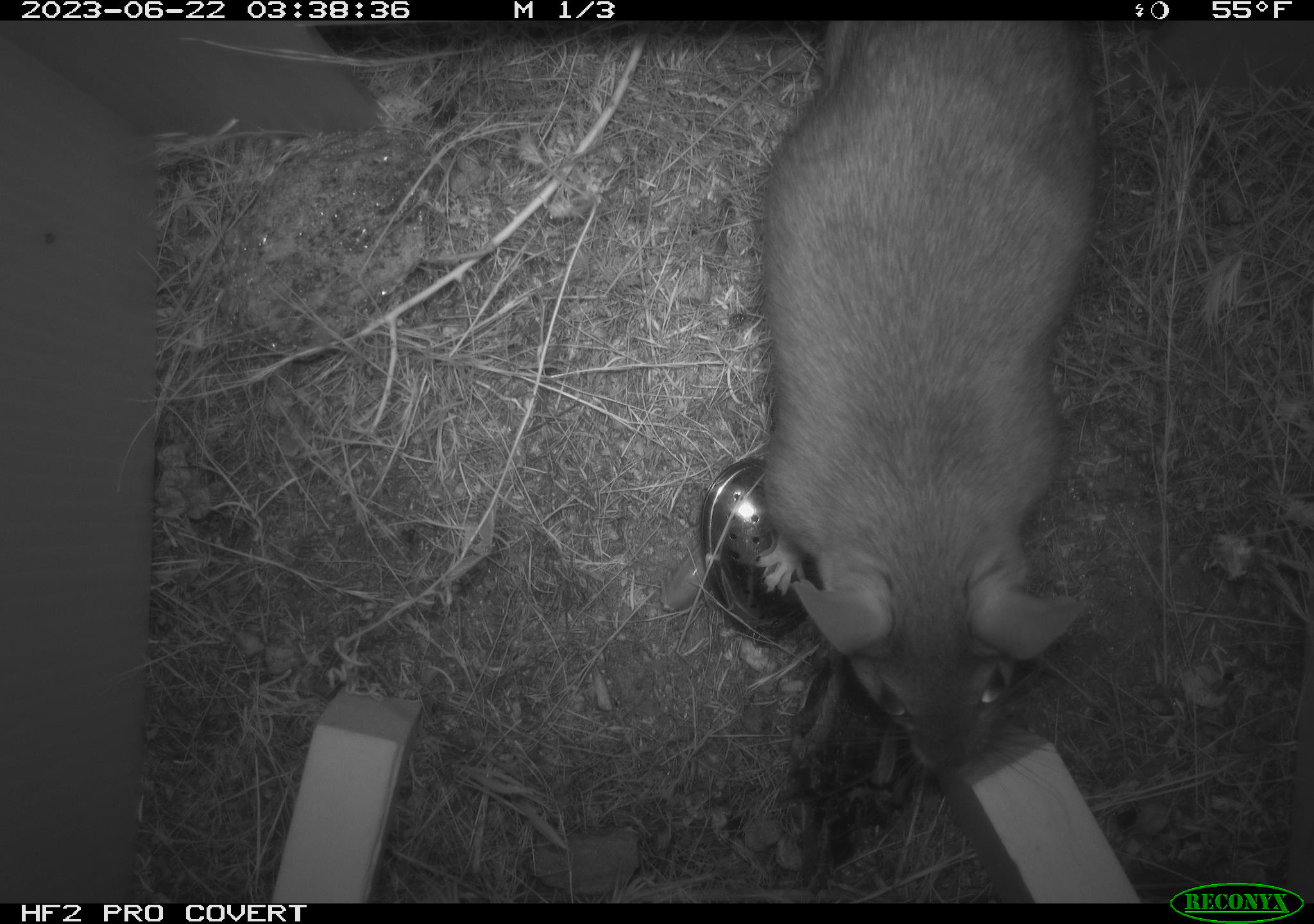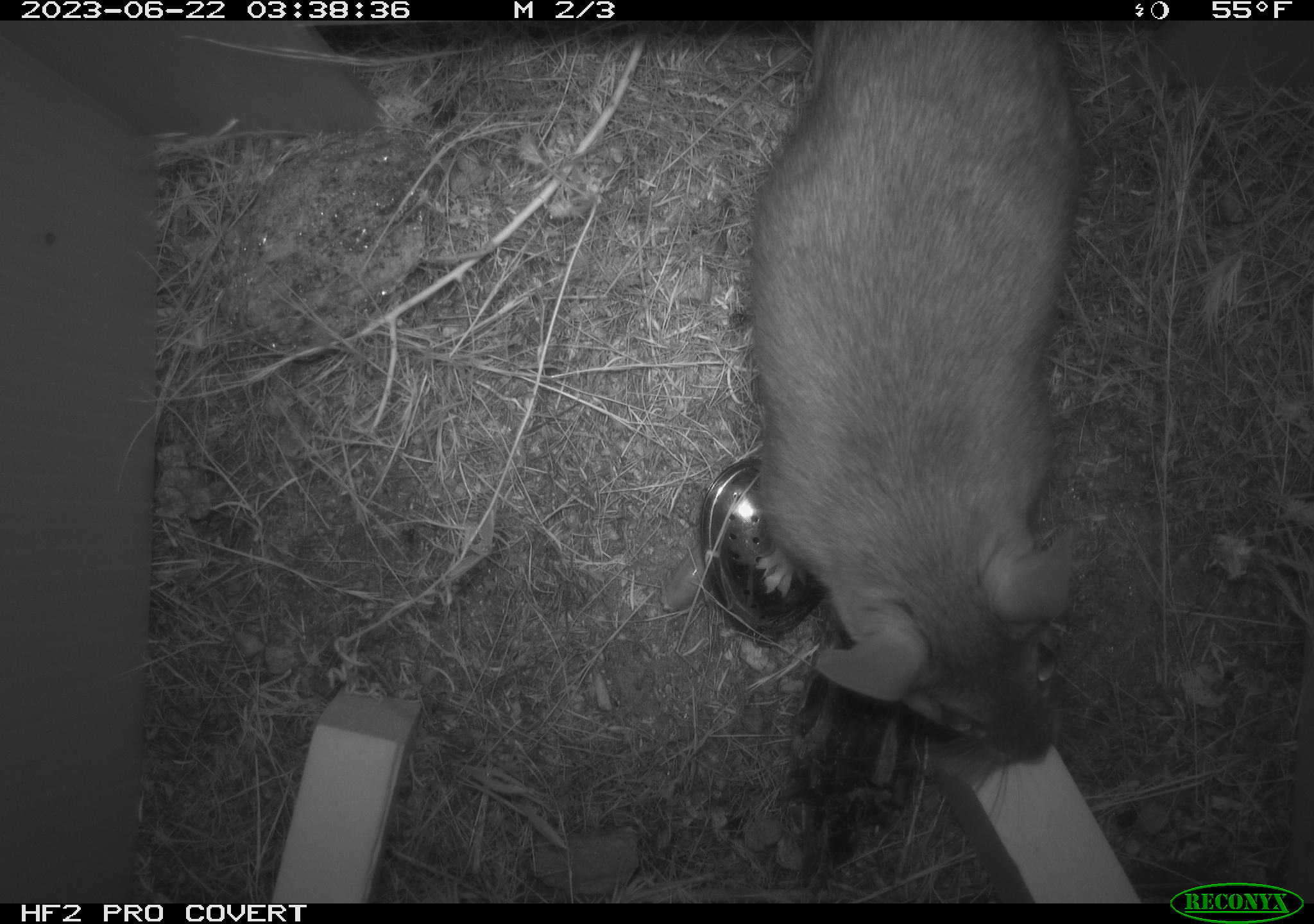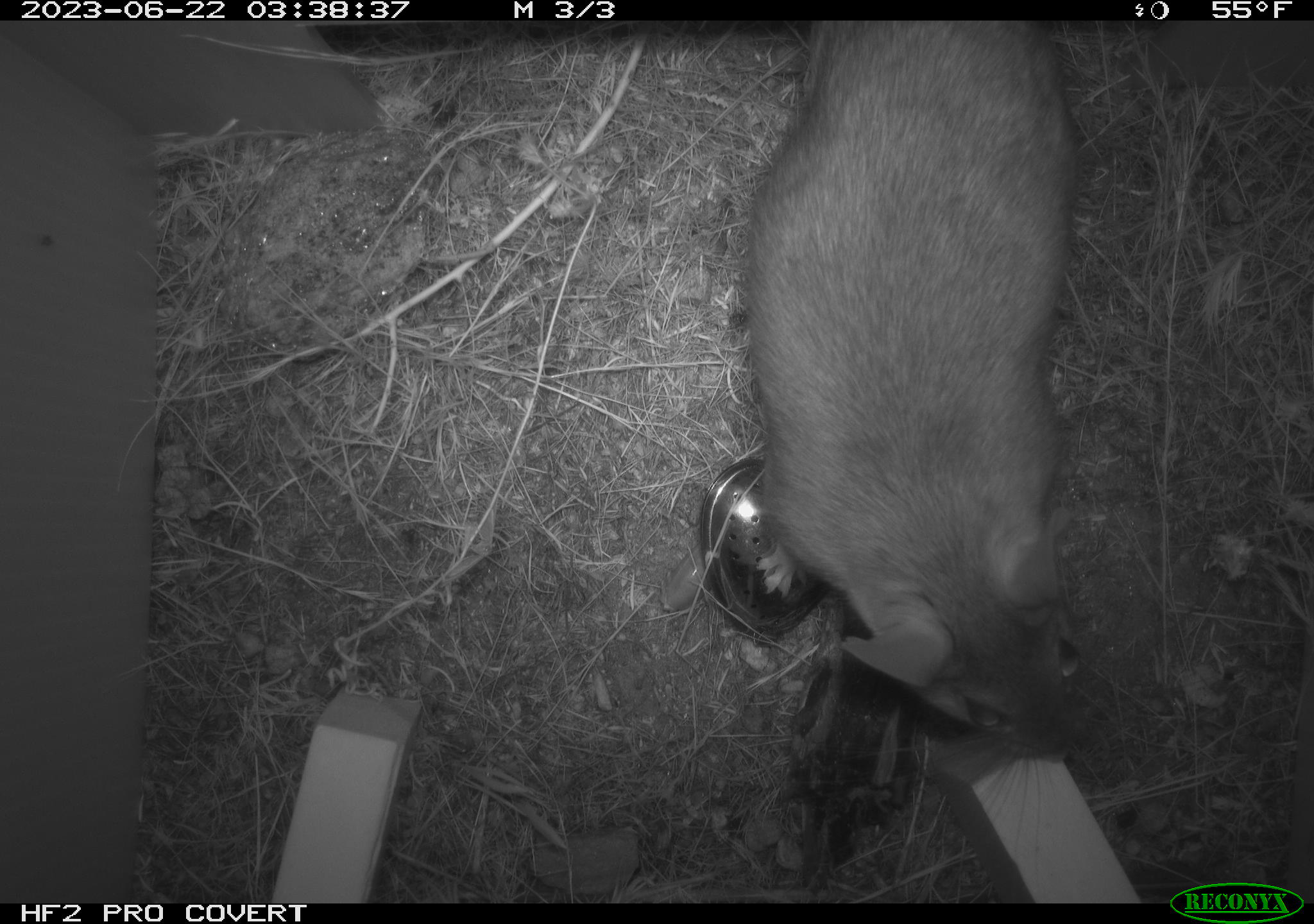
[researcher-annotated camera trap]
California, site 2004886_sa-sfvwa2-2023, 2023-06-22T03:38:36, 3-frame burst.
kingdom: Animalia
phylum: Chordata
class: Mammalia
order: Rodentia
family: Cricetidae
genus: Neotoma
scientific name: Neotoma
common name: pack rat or woodrat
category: neotoma species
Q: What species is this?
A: Neotoma species (pack rat or woodrat) (Neotoma).